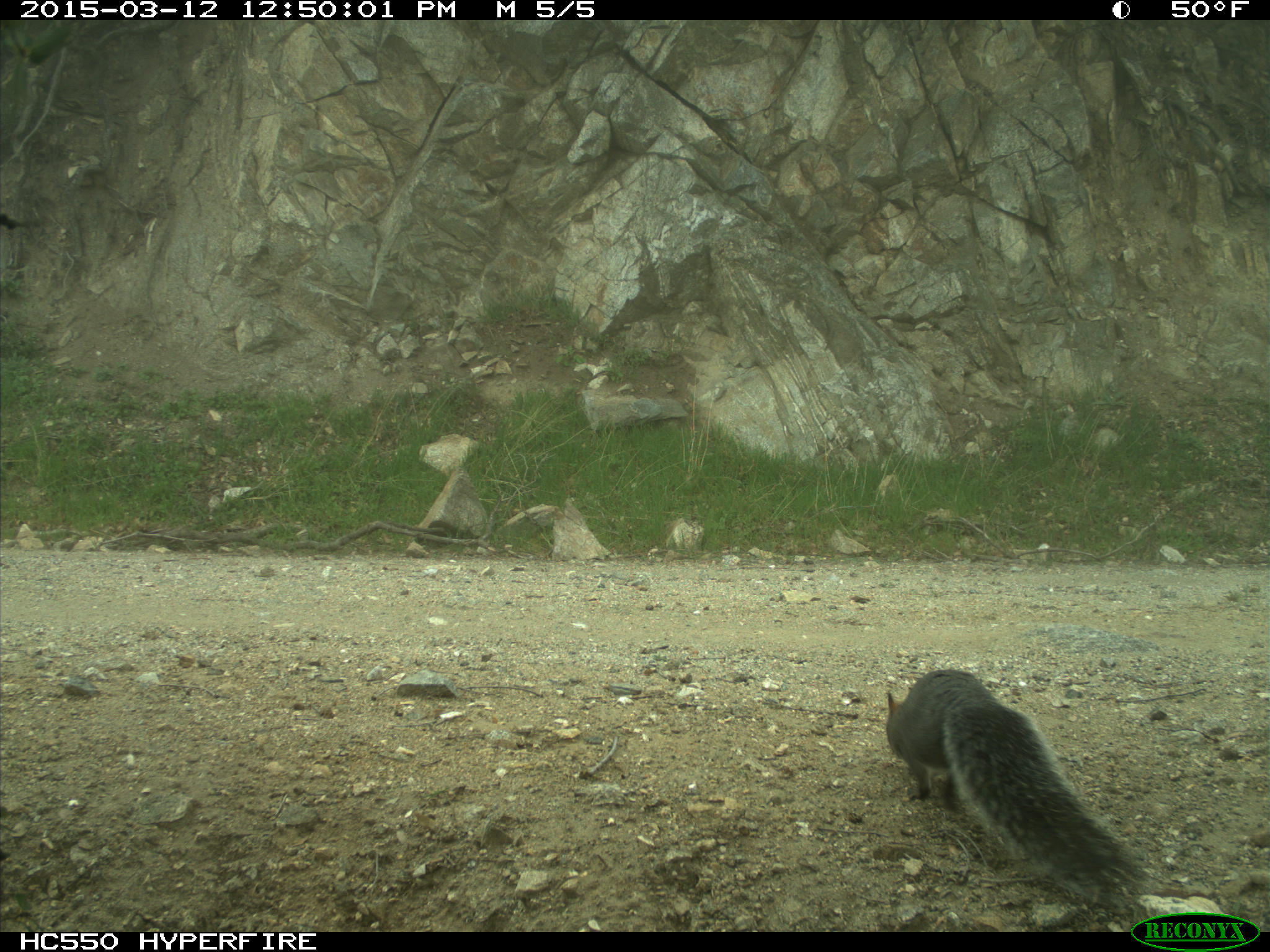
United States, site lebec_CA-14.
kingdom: Animalia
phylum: Chordata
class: Mammalia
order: Rodentia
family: Sciuridae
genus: Sciurus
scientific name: Sciurus carolinensis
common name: eastern gray squirrel